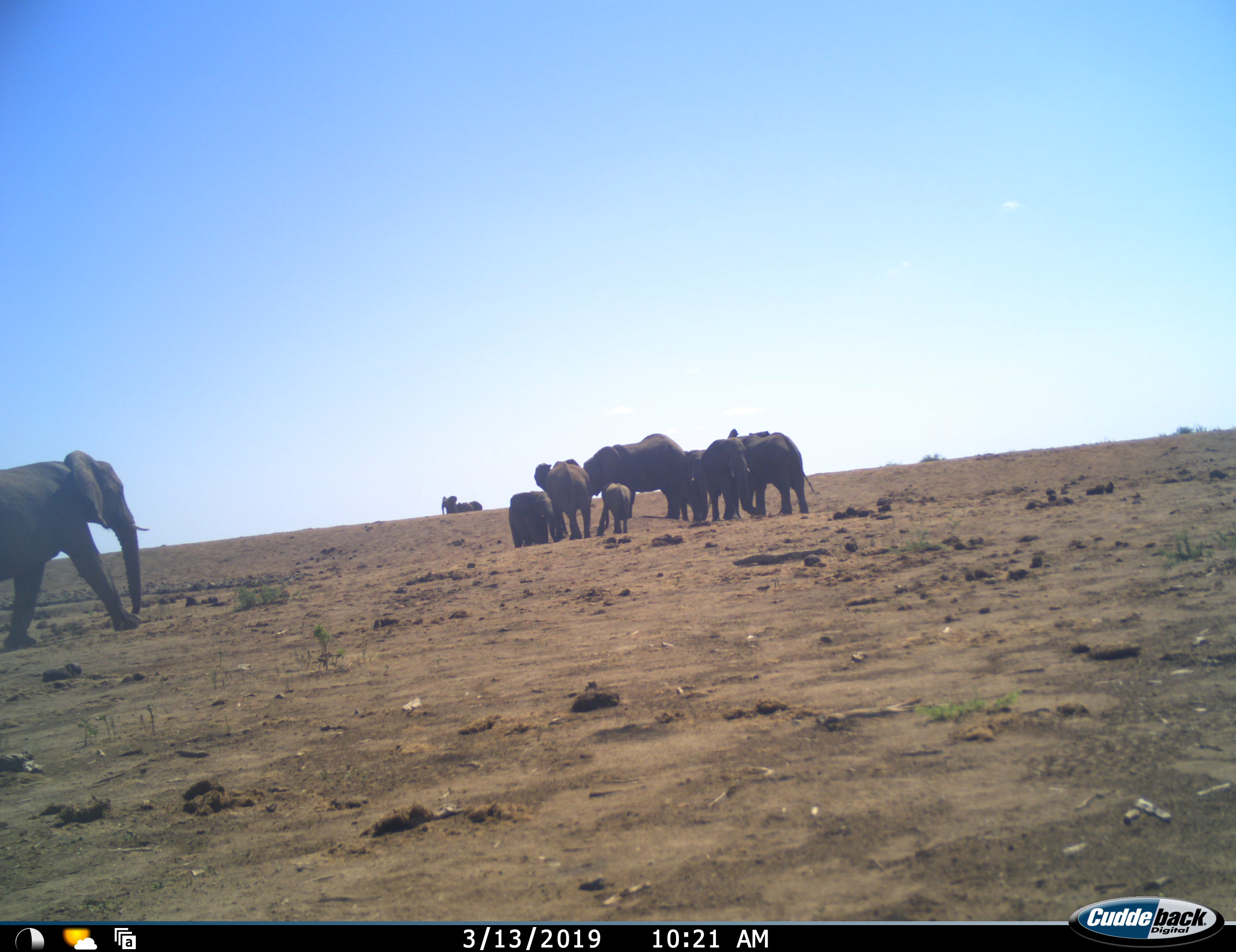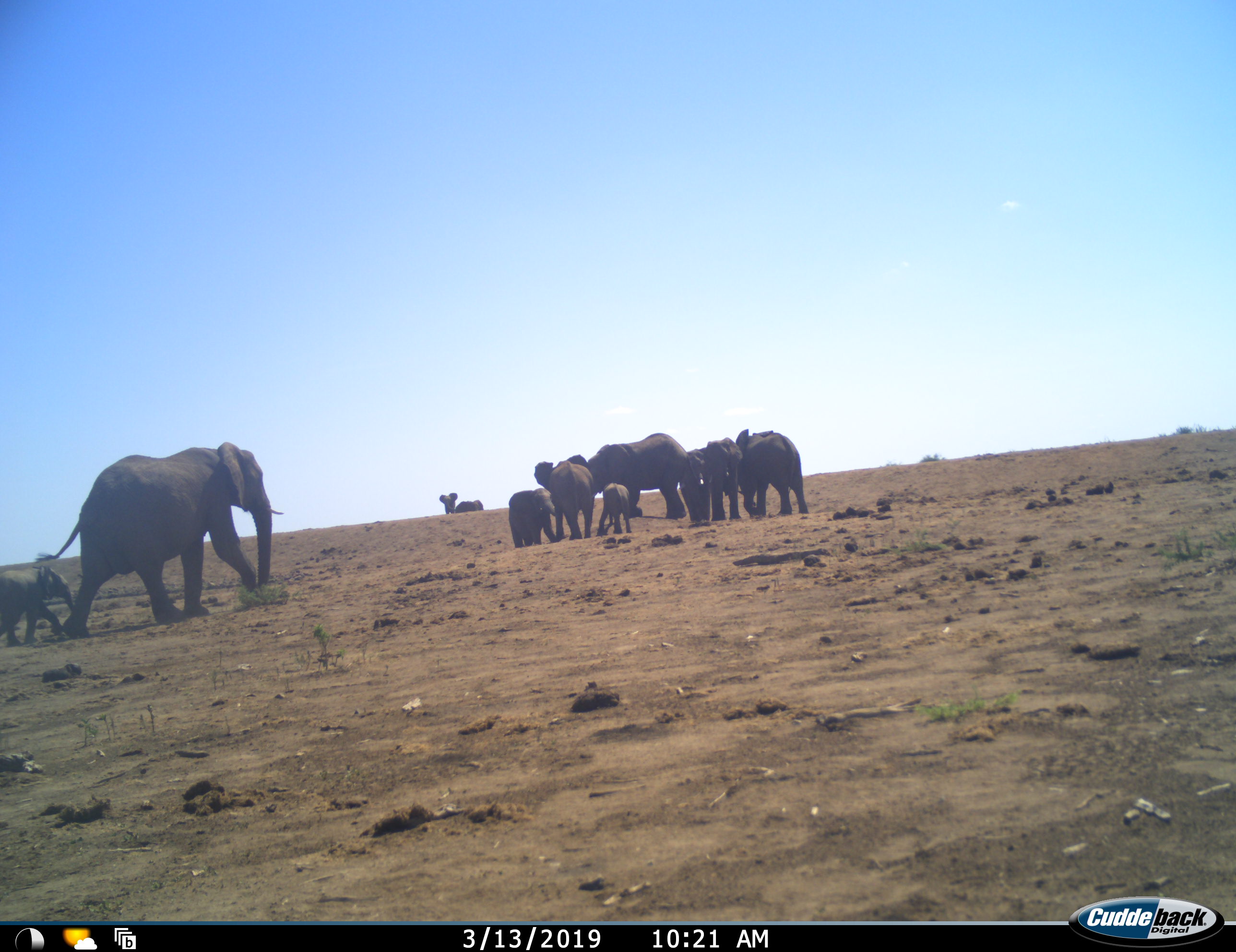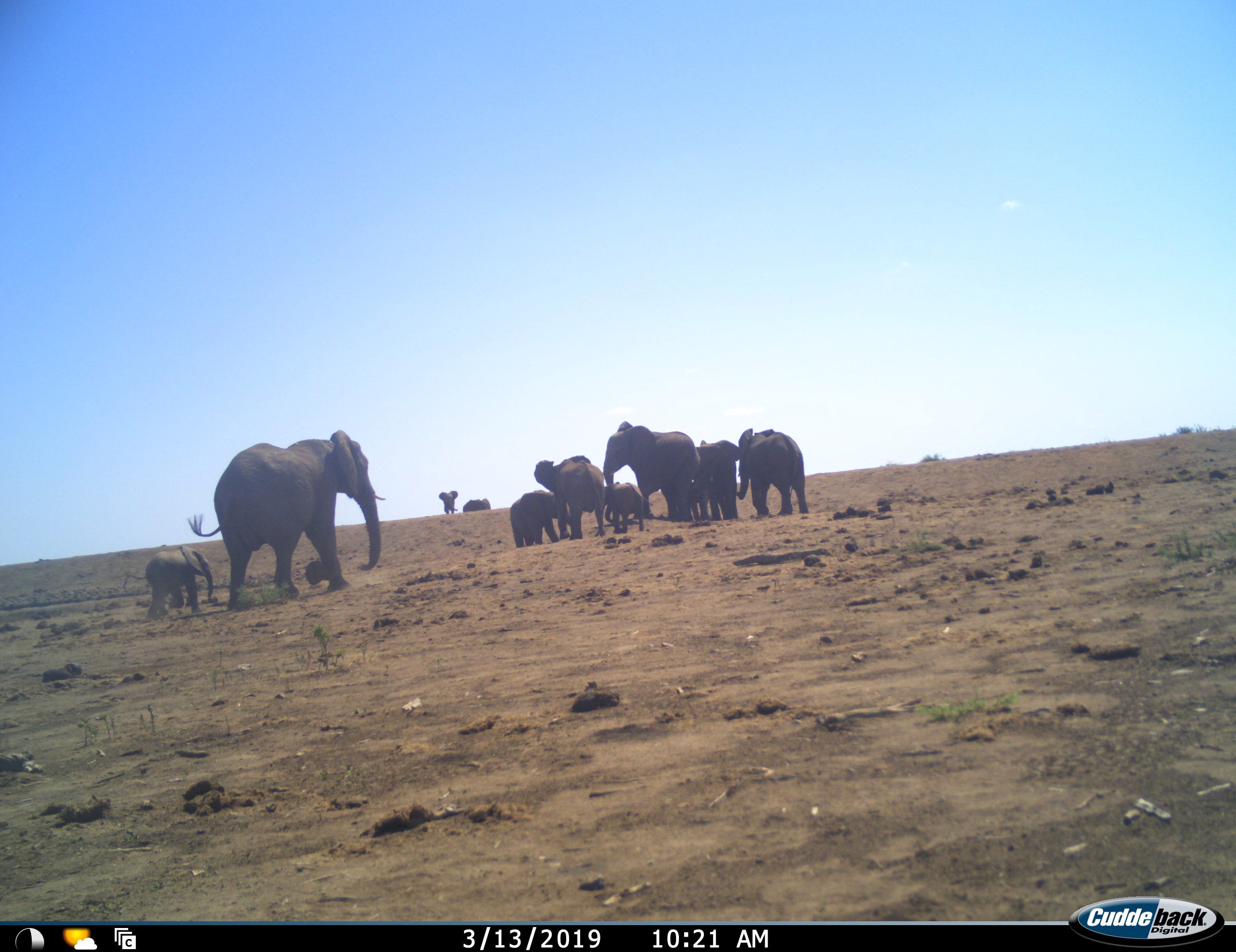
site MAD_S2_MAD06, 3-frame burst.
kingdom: Animalia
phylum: Chordata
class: Mammalia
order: Proboscidea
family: Elephantidae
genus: Loxodonta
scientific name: Loxodonta africana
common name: african bush elephant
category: elephant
Elephant (african bush elephant) (Loxodonta africana), count 10. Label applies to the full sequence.